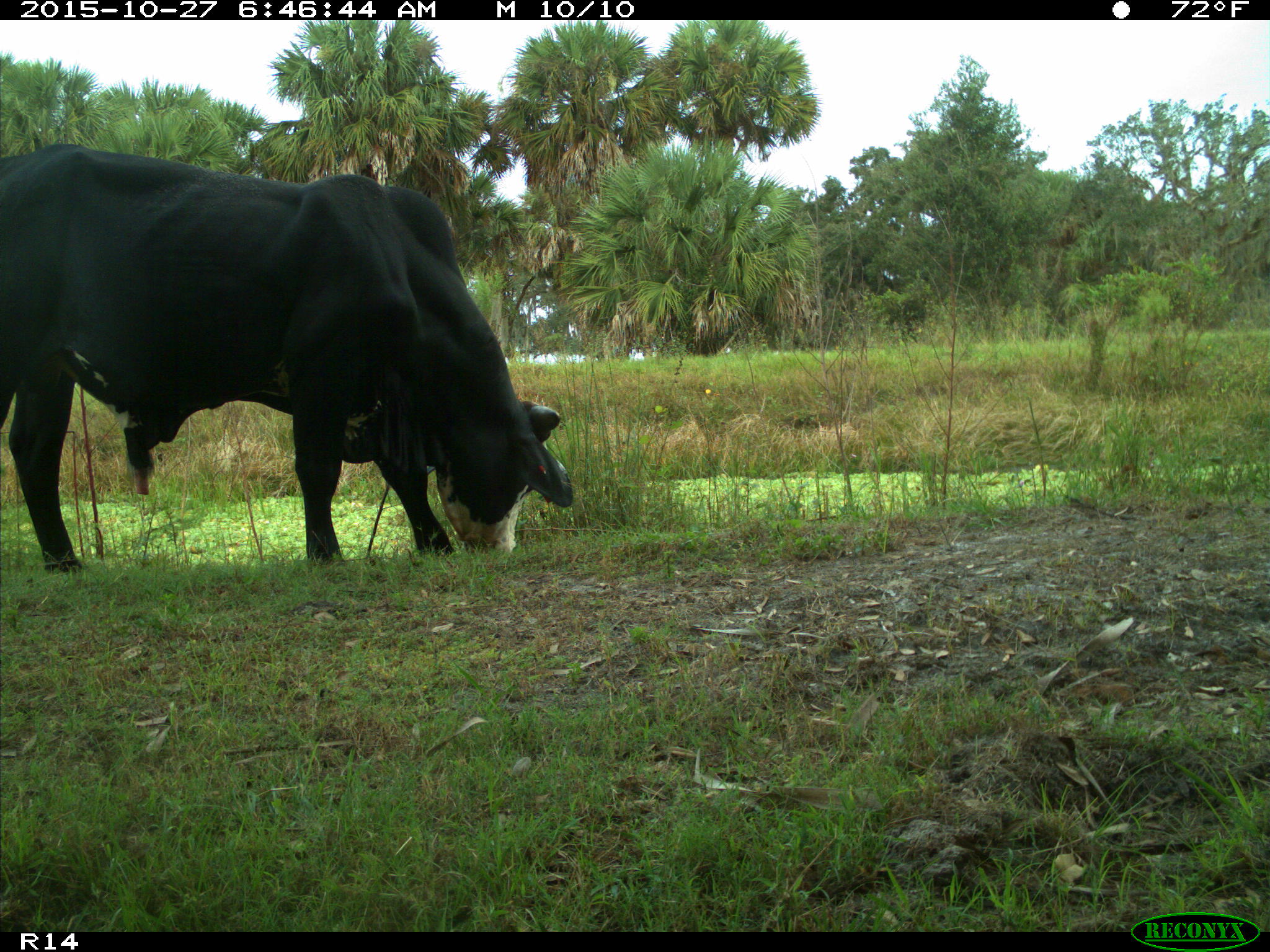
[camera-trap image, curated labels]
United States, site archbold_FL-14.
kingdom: Animalia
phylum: Chordata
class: Mammalia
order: Artiodactyla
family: Bovidae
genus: Bos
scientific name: Bos taurus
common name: domestic cow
Bos taurus (domestic cow).